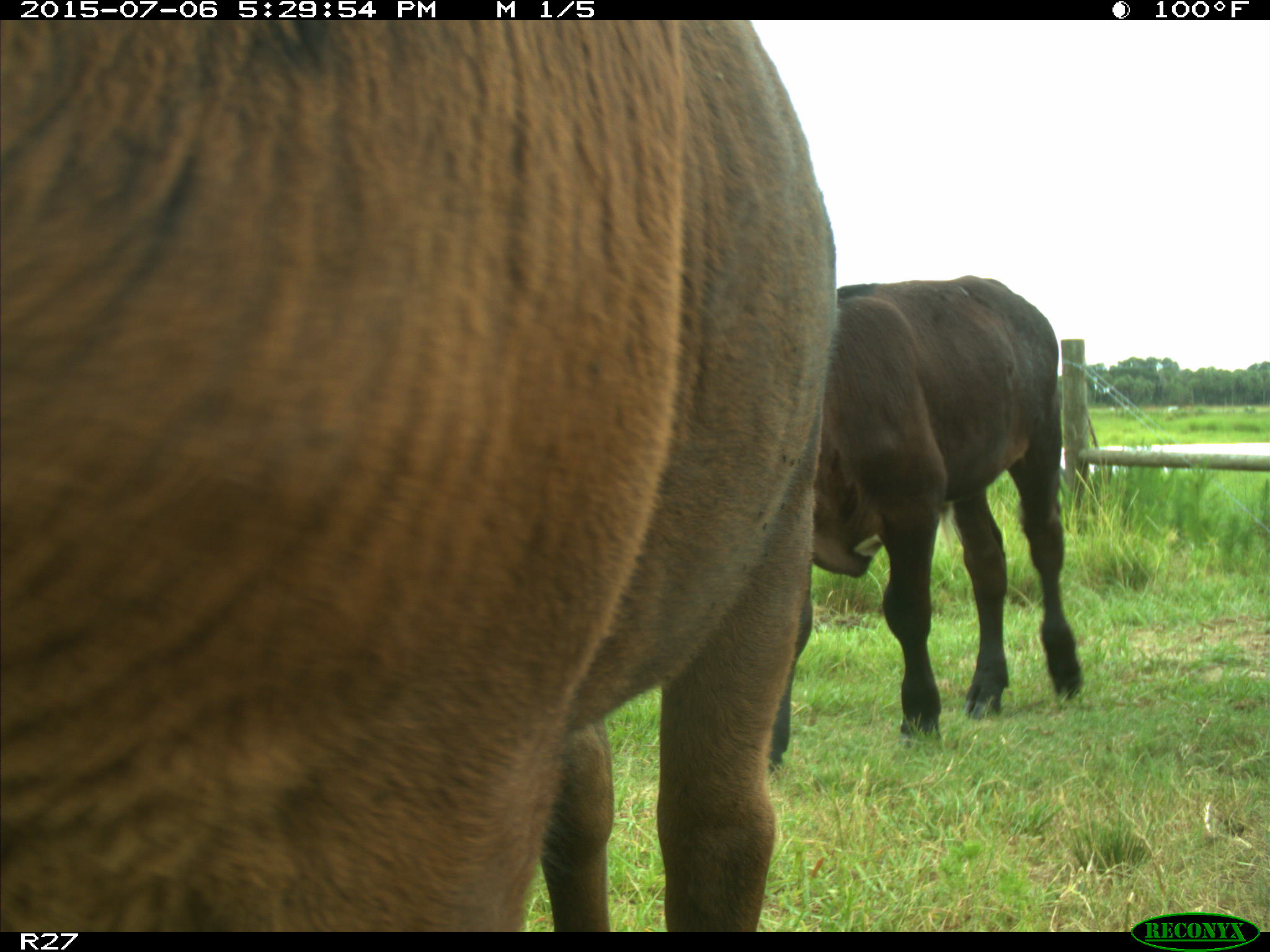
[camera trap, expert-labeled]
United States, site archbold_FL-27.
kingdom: Animalia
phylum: Chordata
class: Mammalia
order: Artiodactyla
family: Bovidae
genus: Bos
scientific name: Bos taurus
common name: domestic cow